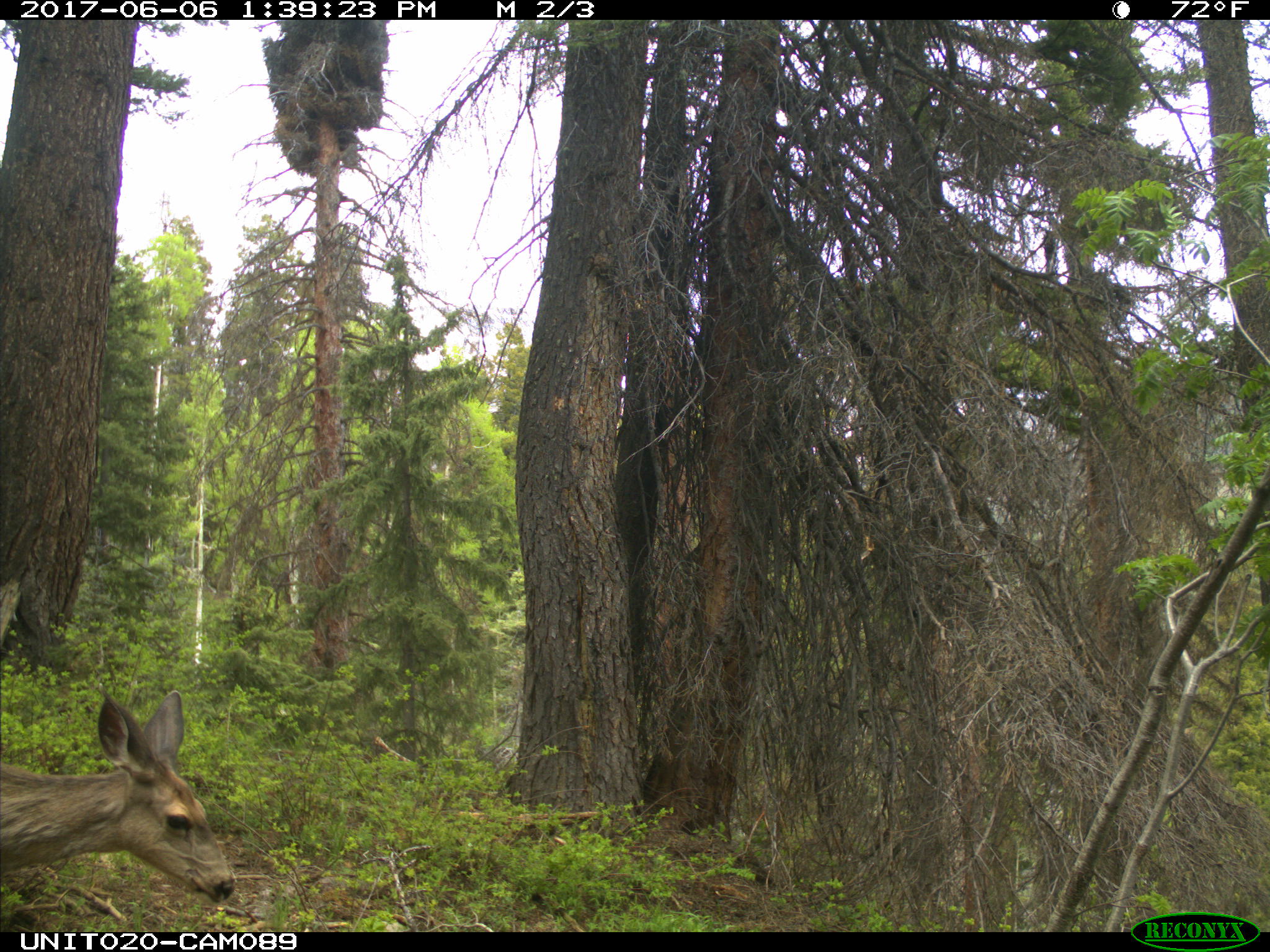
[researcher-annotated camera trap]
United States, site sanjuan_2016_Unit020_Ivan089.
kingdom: Animalia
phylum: Chordata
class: Mammalia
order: Artiodactyla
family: Cervidae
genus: Odocoileus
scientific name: Odocoileus hemionus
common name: mule deer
Odocoileus hemionus (mule deer).